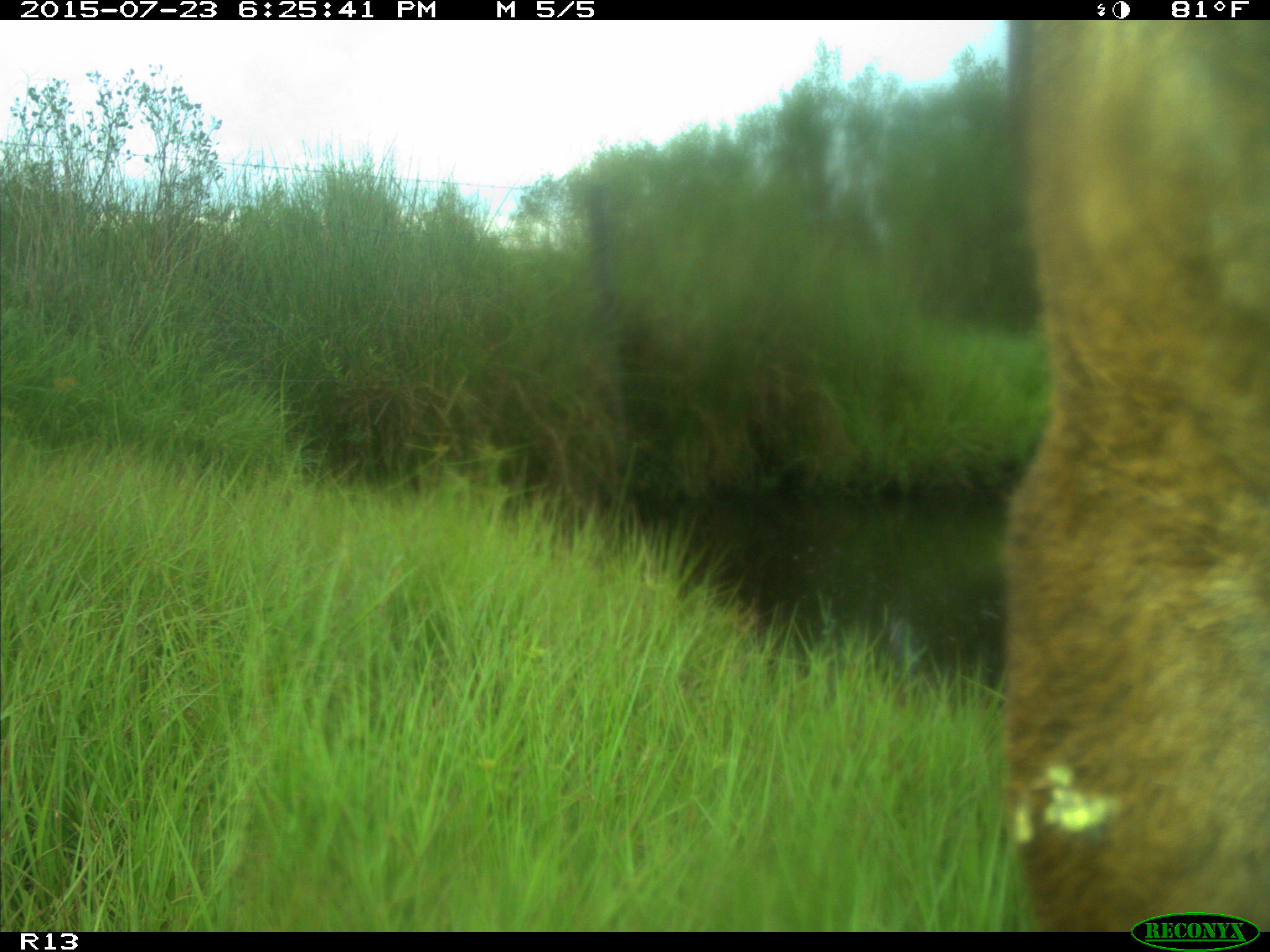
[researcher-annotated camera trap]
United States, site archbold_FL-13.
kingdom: Animalia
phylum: Chordata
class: Mammalia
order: Artiodactyla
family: Bovidae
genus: Bos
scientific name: Bos taurus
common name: domestic cow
Bos taurus (domestic cow).